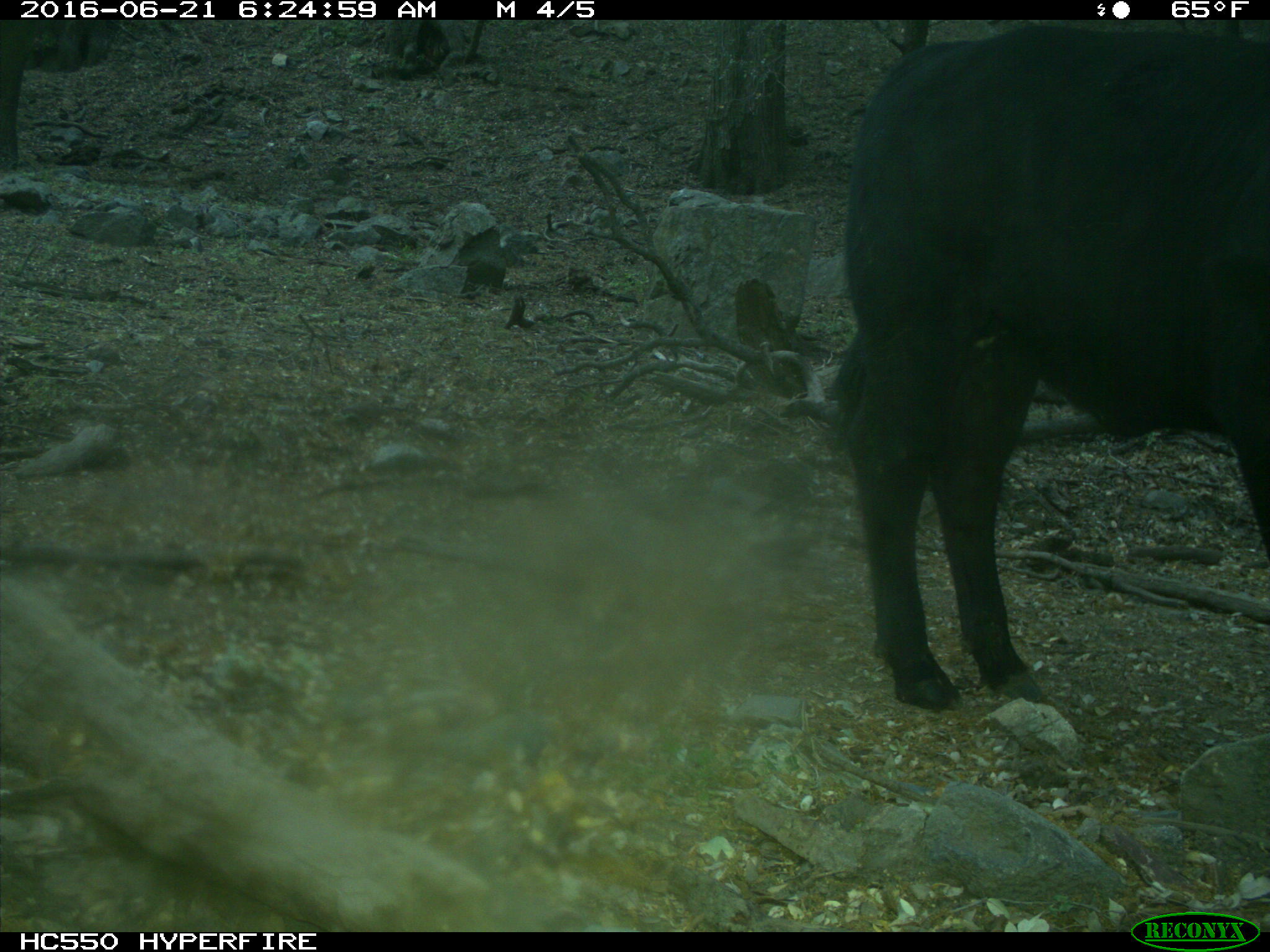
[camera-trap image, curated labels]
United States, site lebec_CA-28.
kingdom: Animalia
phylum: Chordata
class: Mammalia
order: Artiodactyla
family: Bovidae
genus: Bos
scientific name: Bos taurus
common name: domestic cow